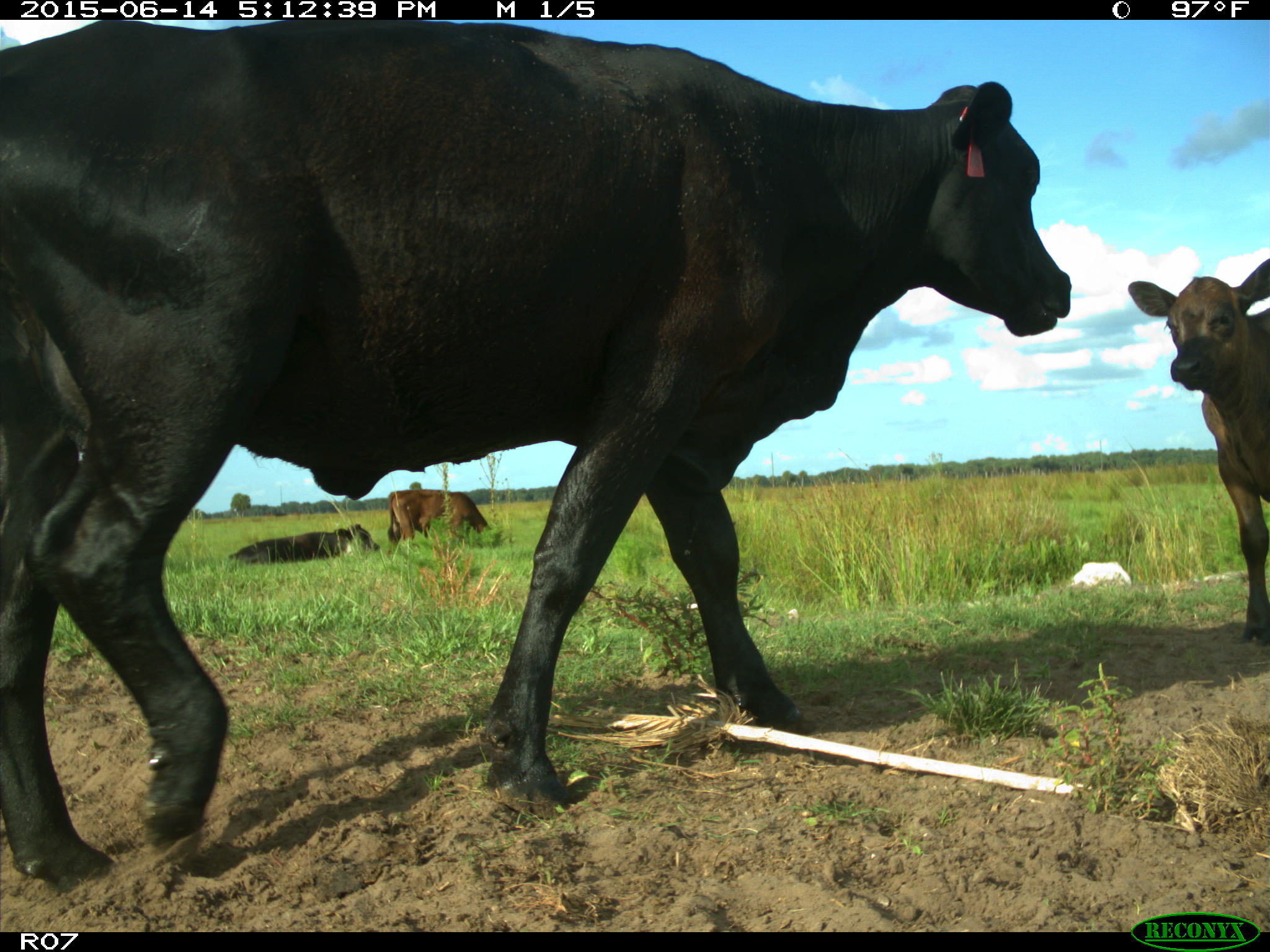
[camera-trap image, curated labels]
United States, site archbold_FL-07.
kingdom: Animalia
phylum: Chordata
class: Mammalia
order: Artiodactyla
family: Bovidae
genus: Bos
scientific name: Bos taurus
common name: domestic cow